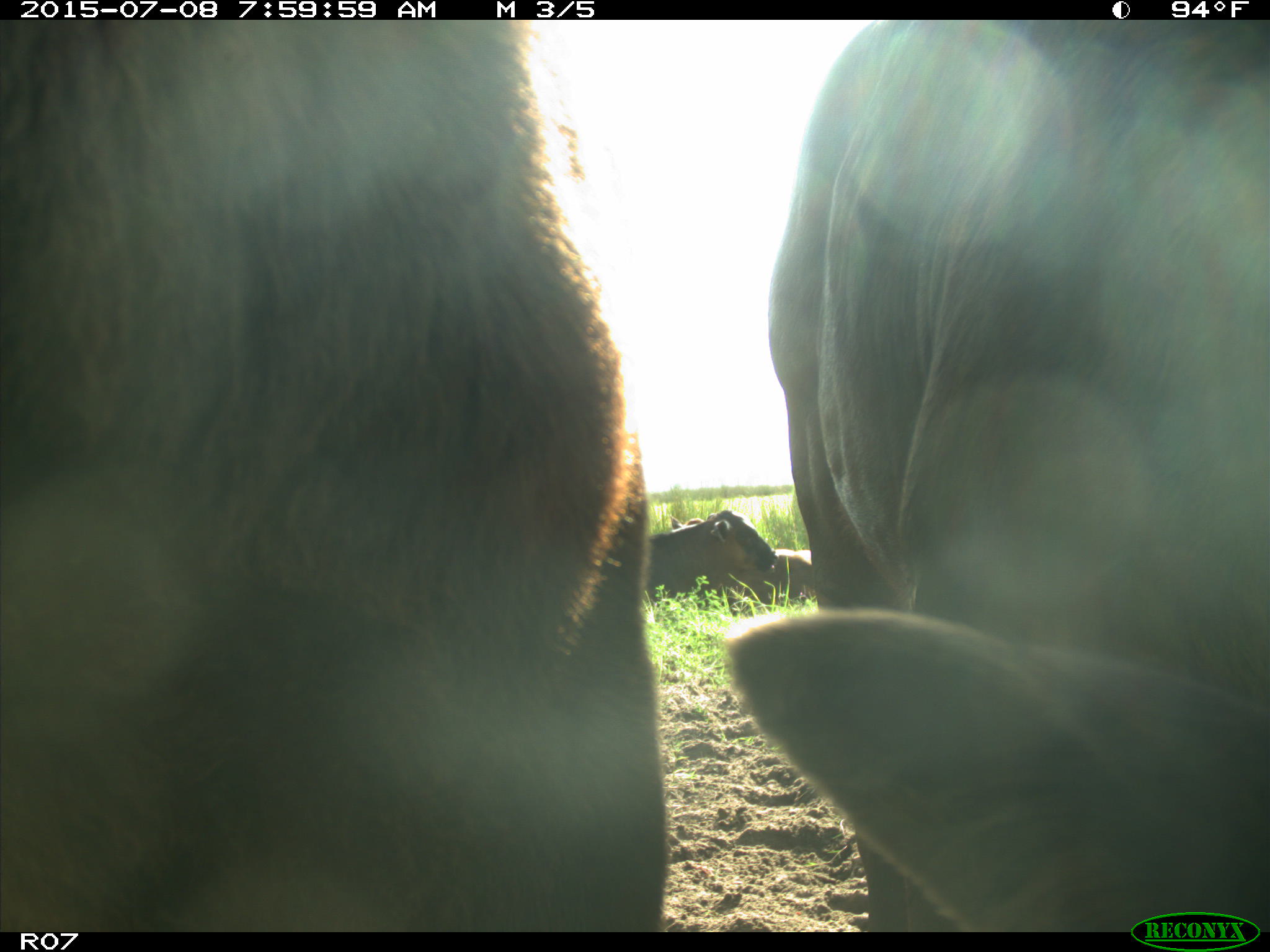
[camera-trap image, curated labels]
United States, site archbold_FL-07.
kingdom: Animalia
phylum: Chordata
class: Mammalia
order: Artiodactyla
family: Bovidae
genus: Bos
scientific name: Bos taurus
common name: domestic cow